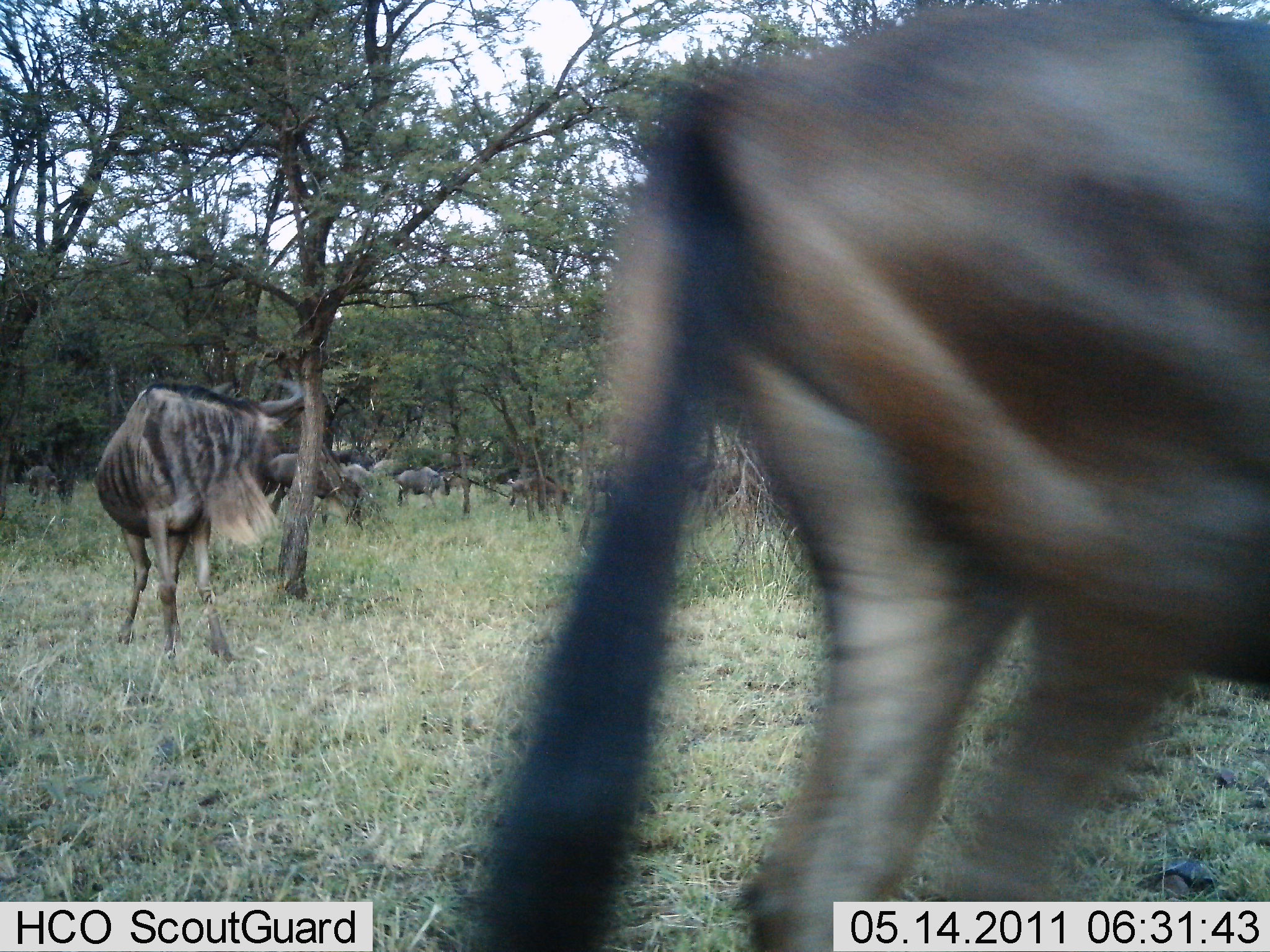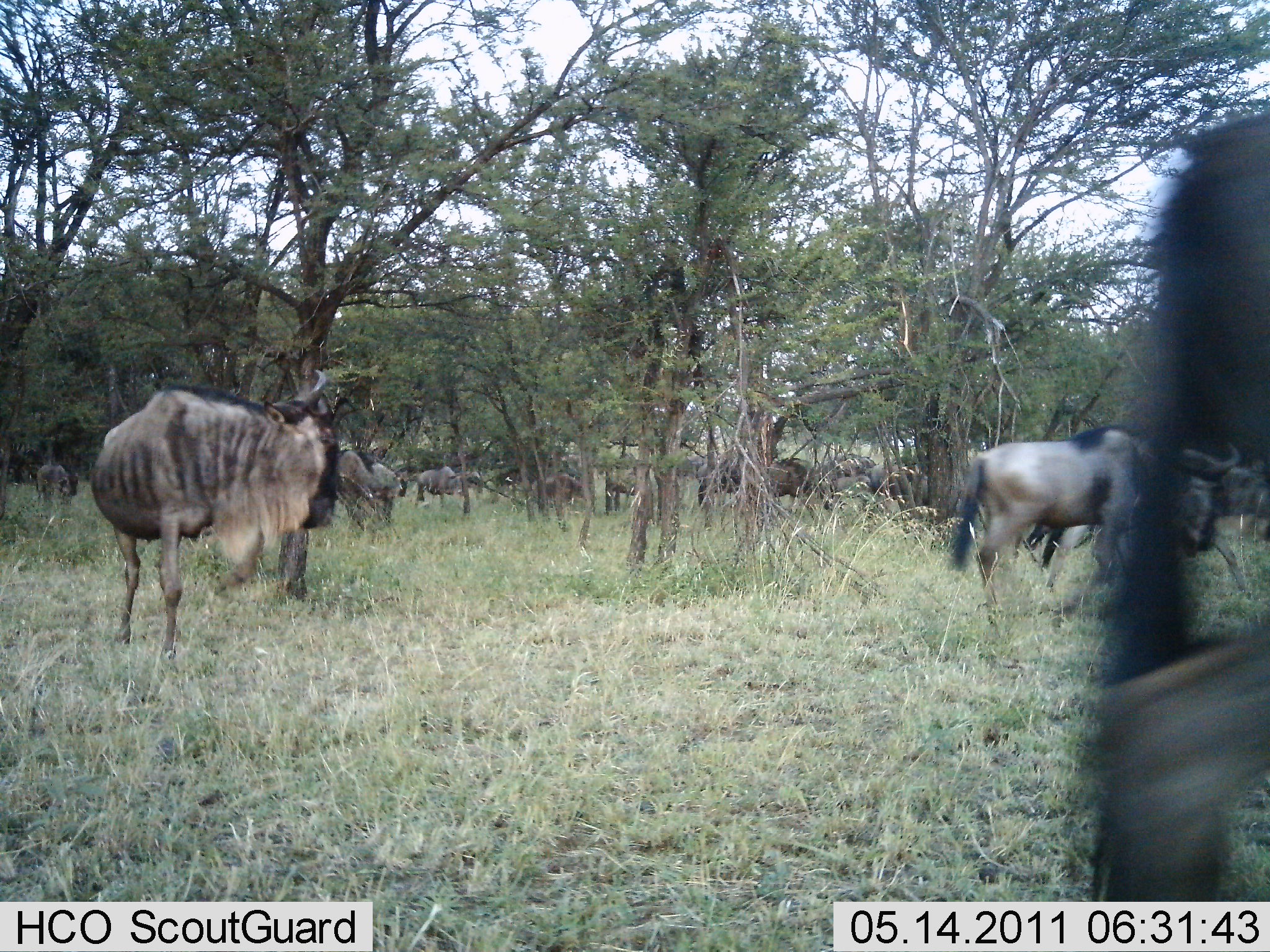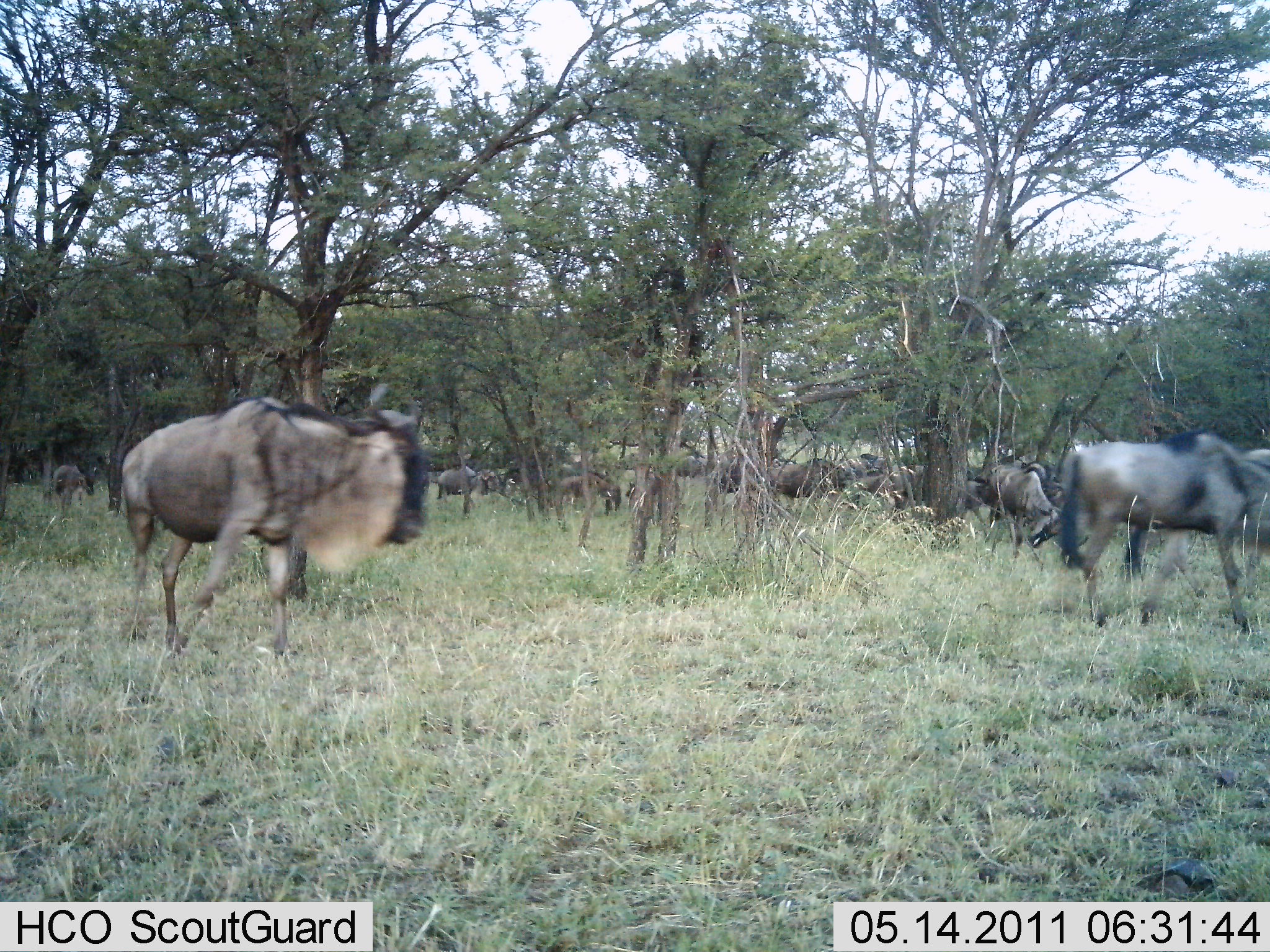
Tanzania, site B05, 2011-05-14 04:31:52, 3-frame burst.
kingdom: Animalia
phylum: Chordata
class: Mammalia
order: Artiodactyla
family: Bovidae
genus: Connochaetes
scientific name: Connochaetes taurinus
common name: blue wildebeest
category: wildebeest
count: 11-50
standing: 15%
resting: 0%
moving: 100%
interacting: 0%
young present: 0%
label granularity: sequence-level